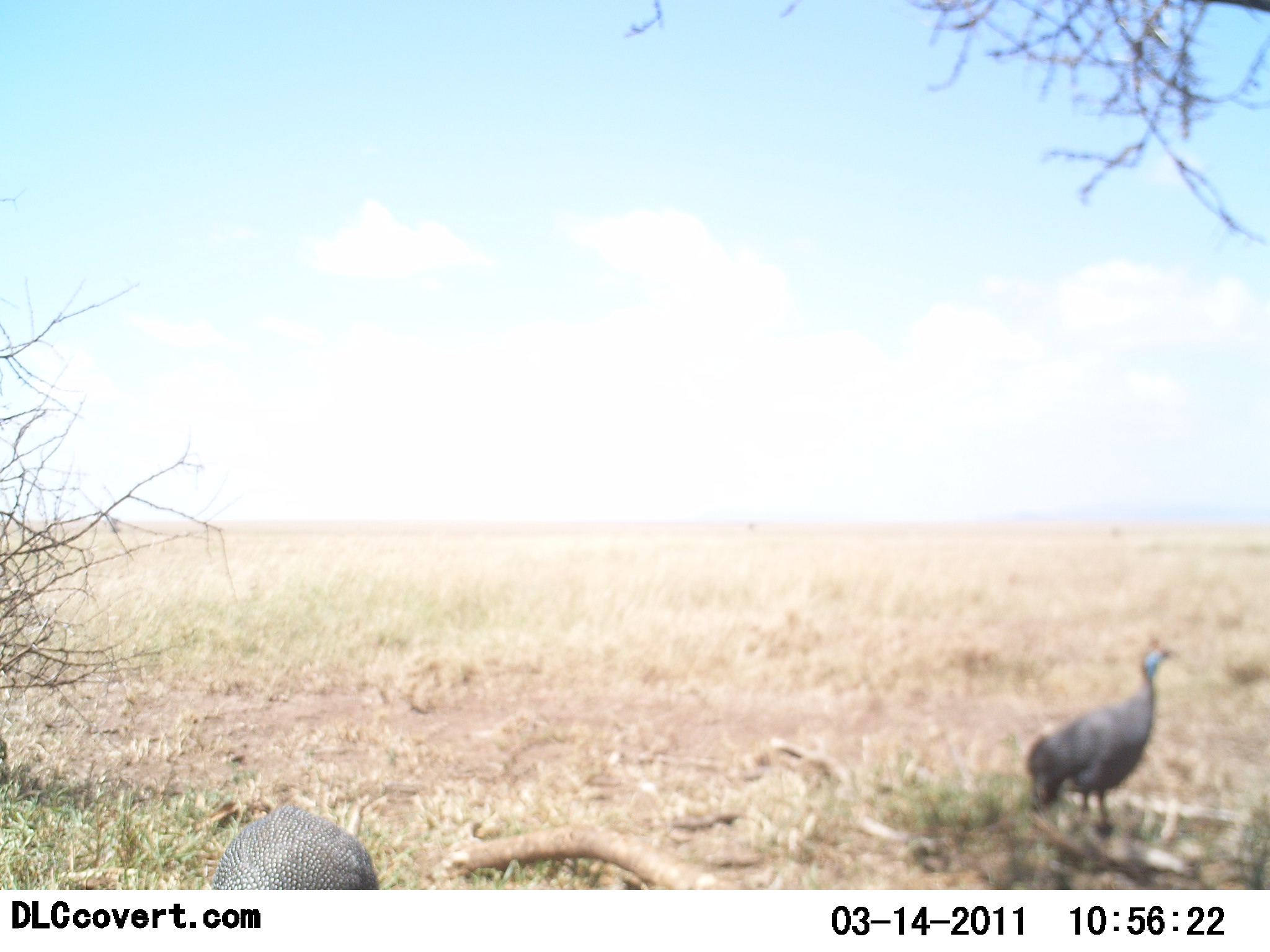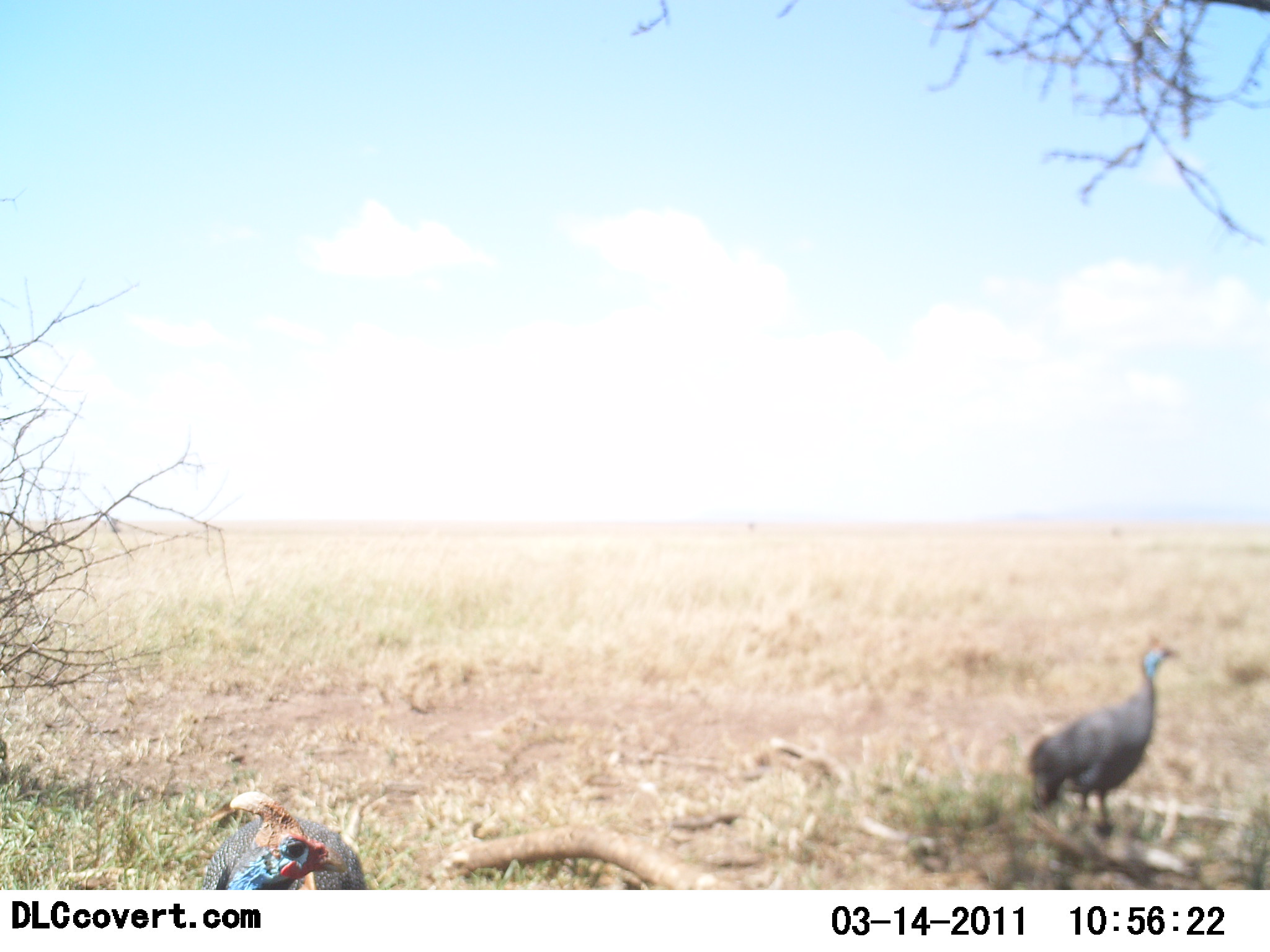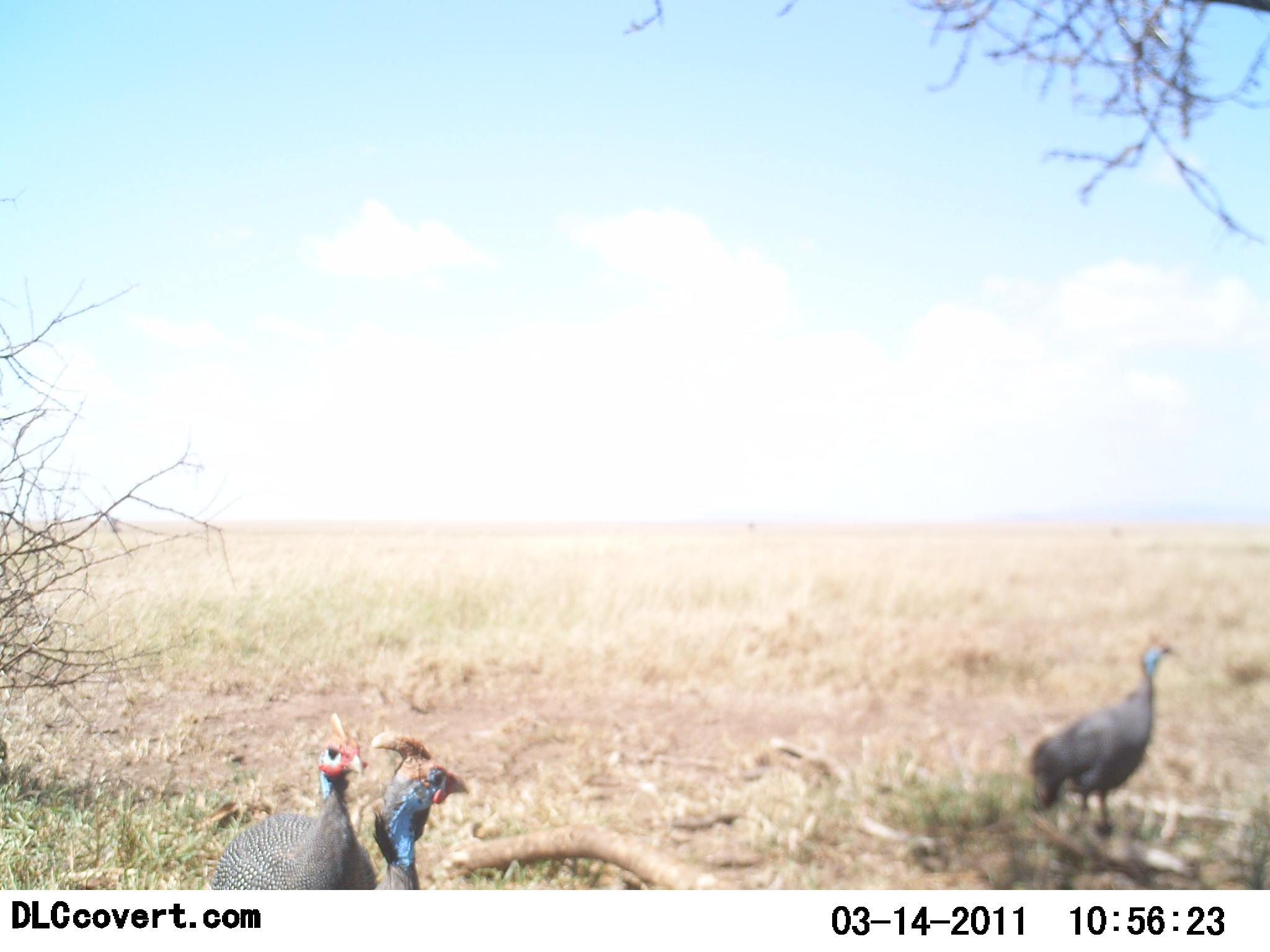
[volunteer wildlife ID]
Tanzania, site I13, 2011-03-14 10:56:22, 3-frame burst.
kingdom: Animalia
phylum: Chordata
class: Aves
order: Galliformes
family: Numididae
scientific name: Numididae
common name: guinea fowl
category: guineafowl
Guineafowl (guinea fowl) (Numididae), count 3. Behavior (volunteer vote fractions): standing 77%, resting 0%, moving 15%, interacting 8%. Young present (vote fraction): 0%. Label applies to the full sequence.